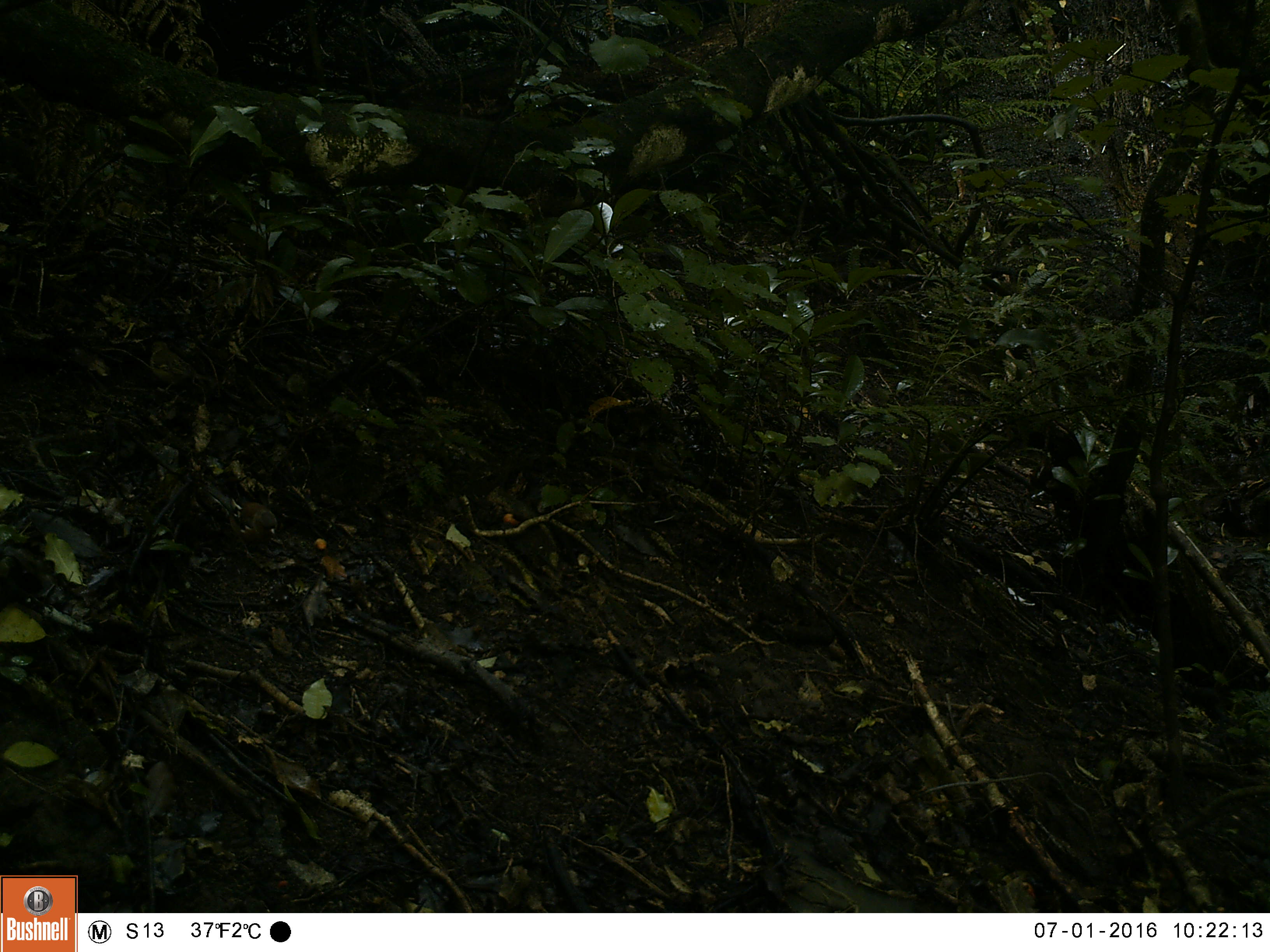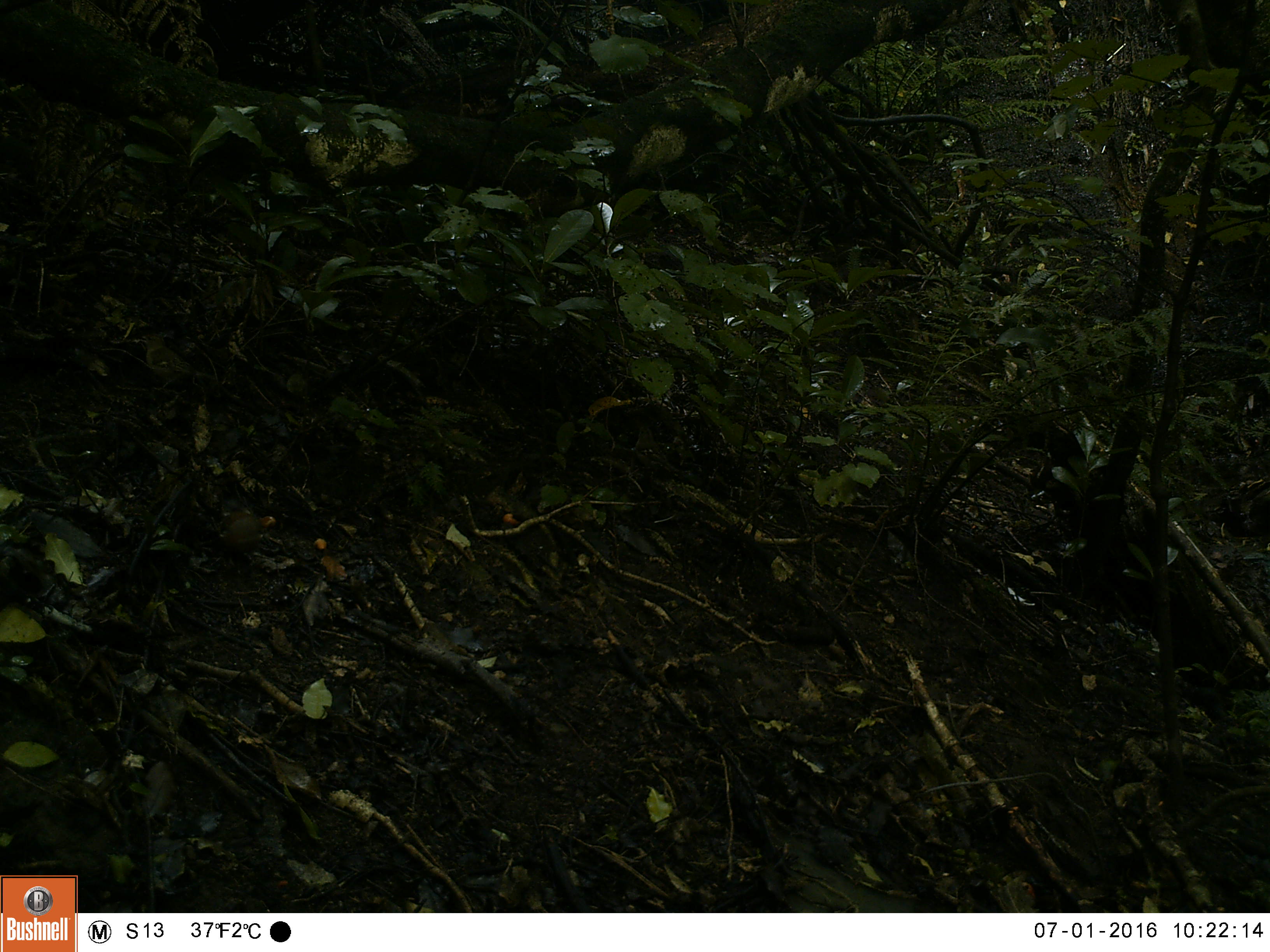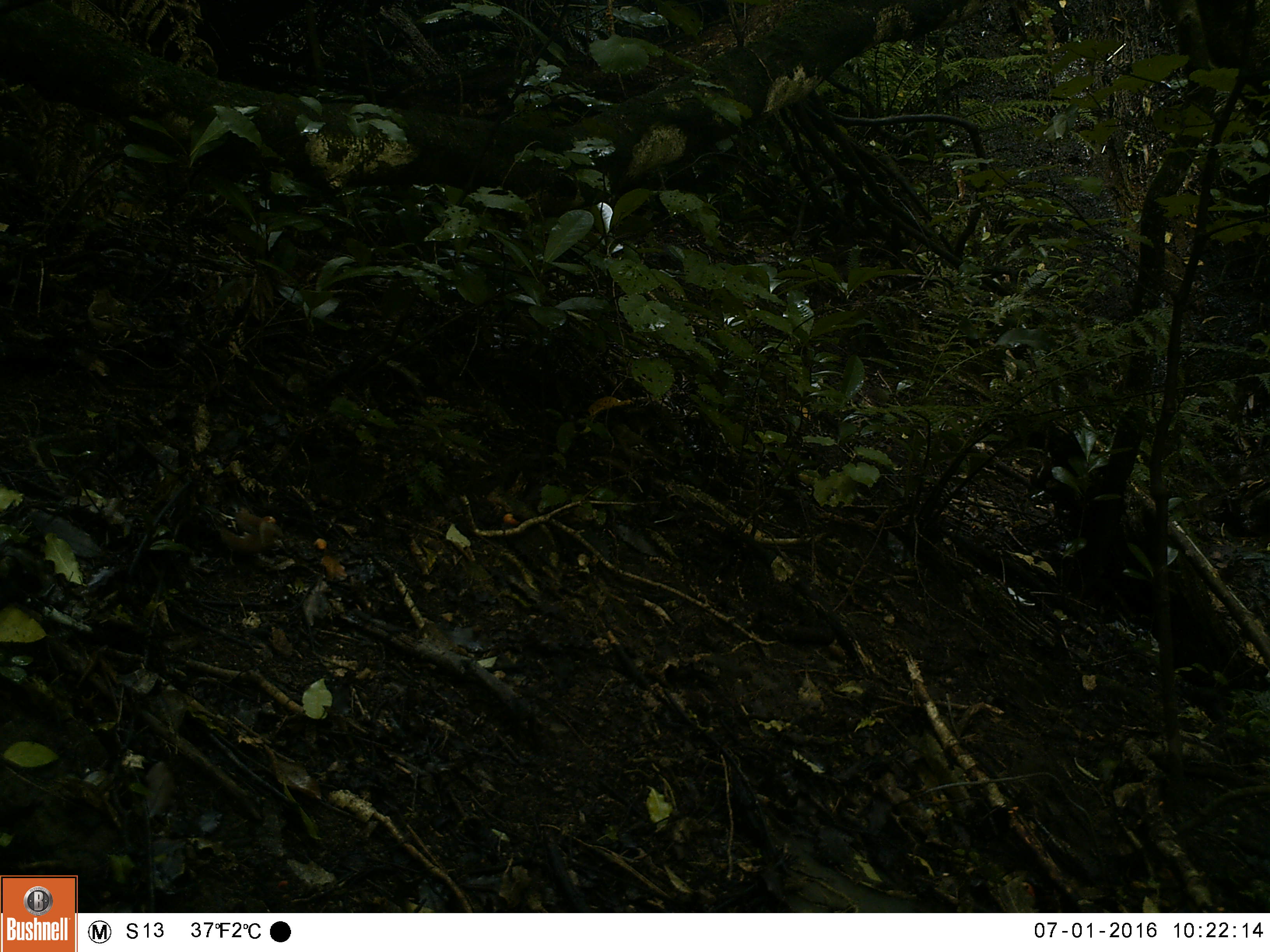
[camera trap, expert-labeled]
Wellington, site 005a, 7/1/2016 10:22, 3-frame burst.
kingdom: Animalia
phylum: Chordata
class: Aves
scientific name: Aves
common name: bird